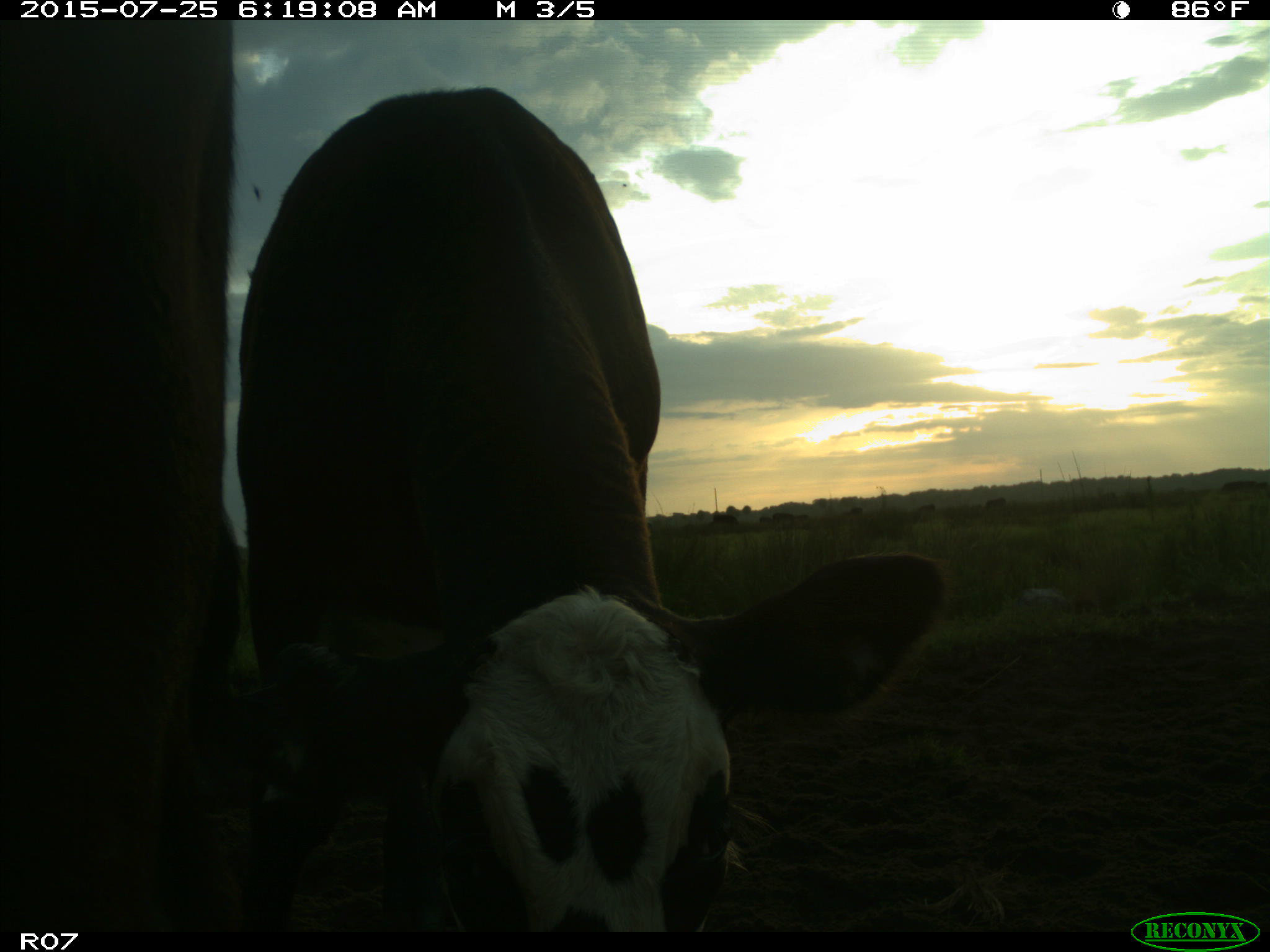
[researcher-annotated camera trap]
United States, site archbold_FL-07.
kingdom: Animalia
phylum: Chordata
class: Mammalia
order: Artiodactyla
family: Bovidae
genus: Bos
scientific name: Bos taurus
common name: domestic cow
Bos taurus (domestic cow).